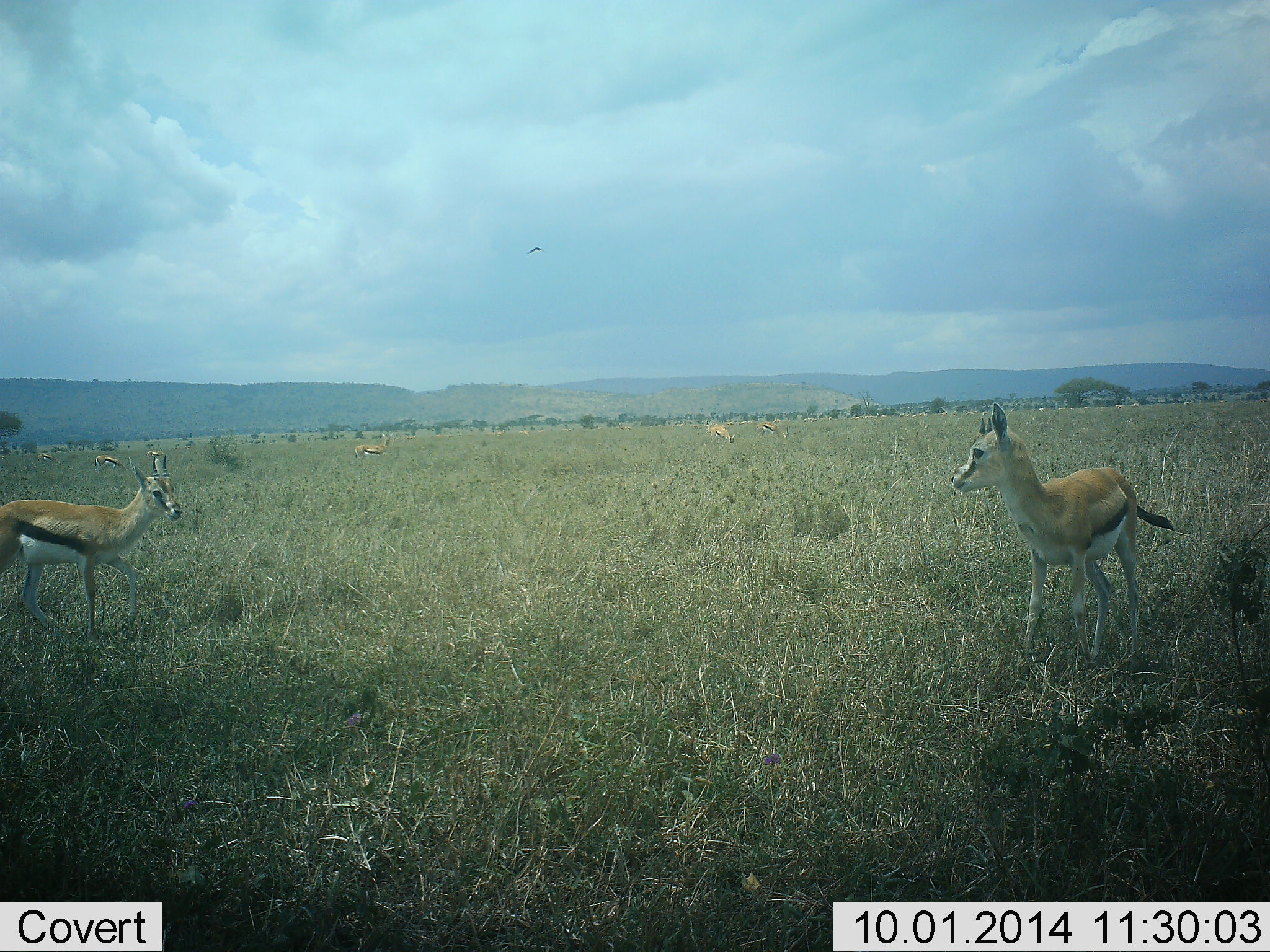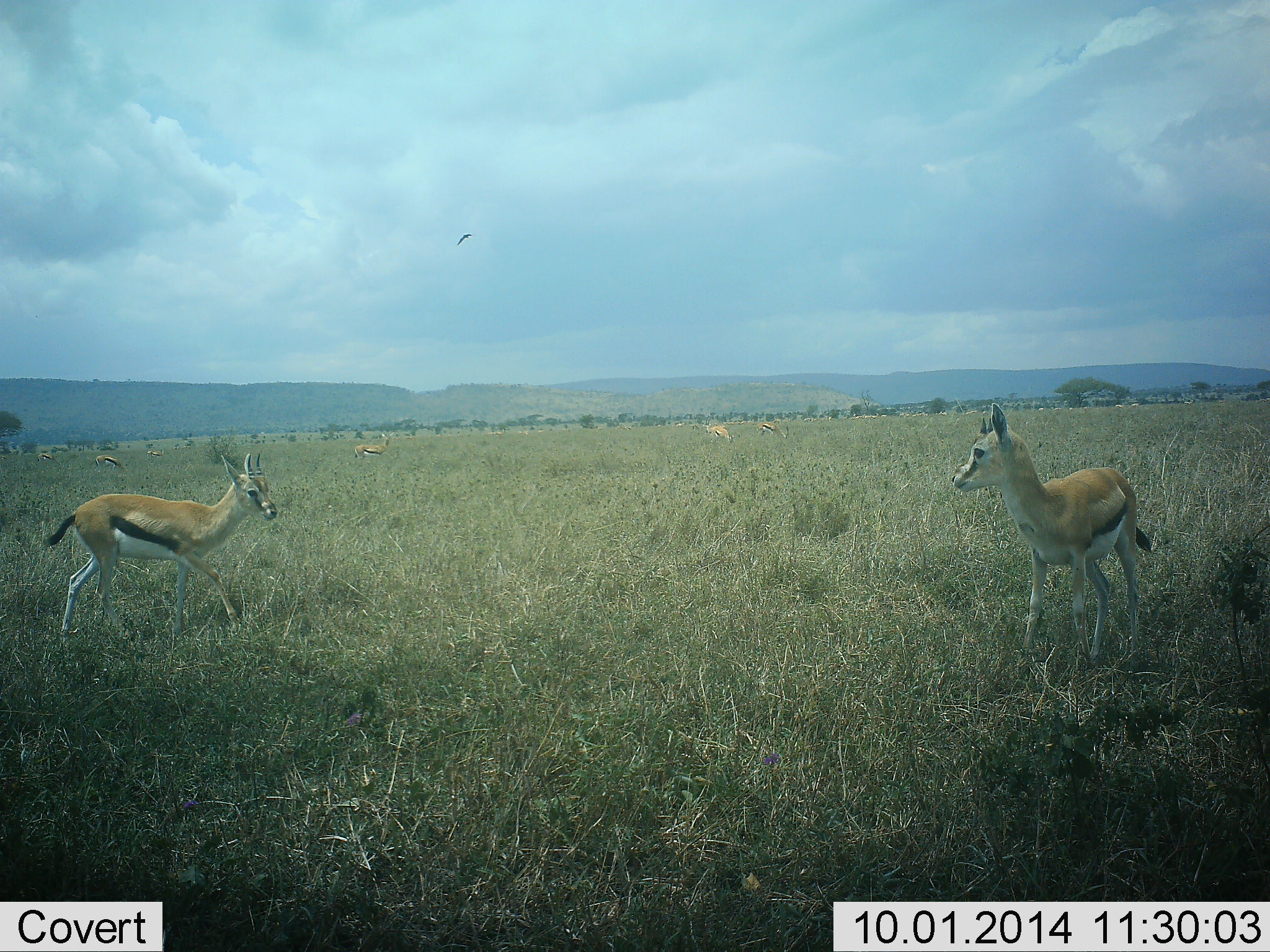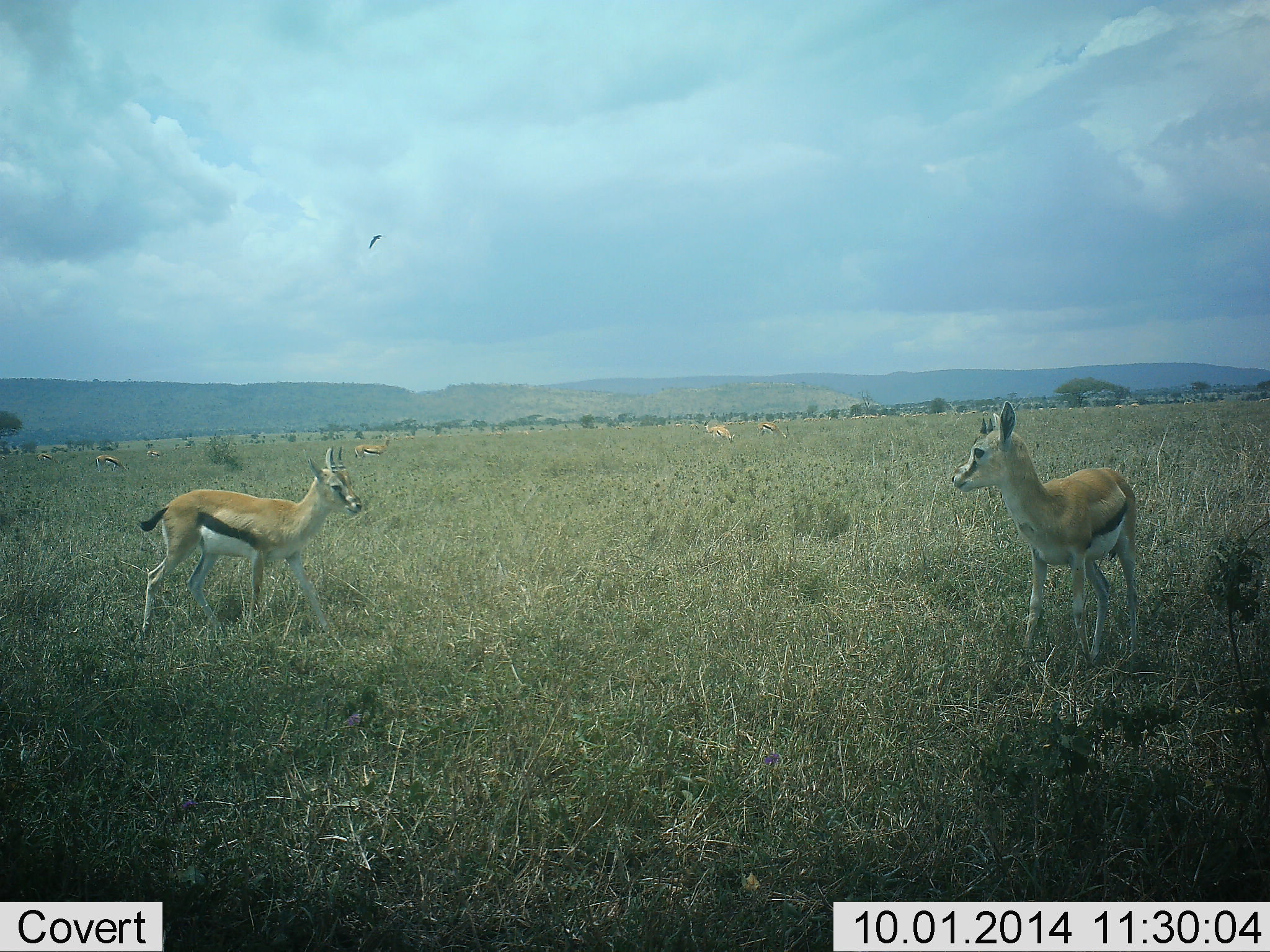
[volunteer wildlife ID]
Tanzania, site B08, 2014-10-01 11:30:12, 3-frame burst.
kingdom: Animalia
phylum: Chordata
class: Mammalia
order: Artiodactyla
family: Bovidae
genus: Eudorcas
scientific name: Eudorcas thomsonii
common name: thomson's gazelle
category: gazellethomsons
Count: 6.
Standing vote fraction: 93%.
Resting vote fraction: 0%.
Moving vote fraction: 86%.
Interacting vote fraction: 14%.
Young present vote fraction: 0%.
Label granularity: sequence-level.